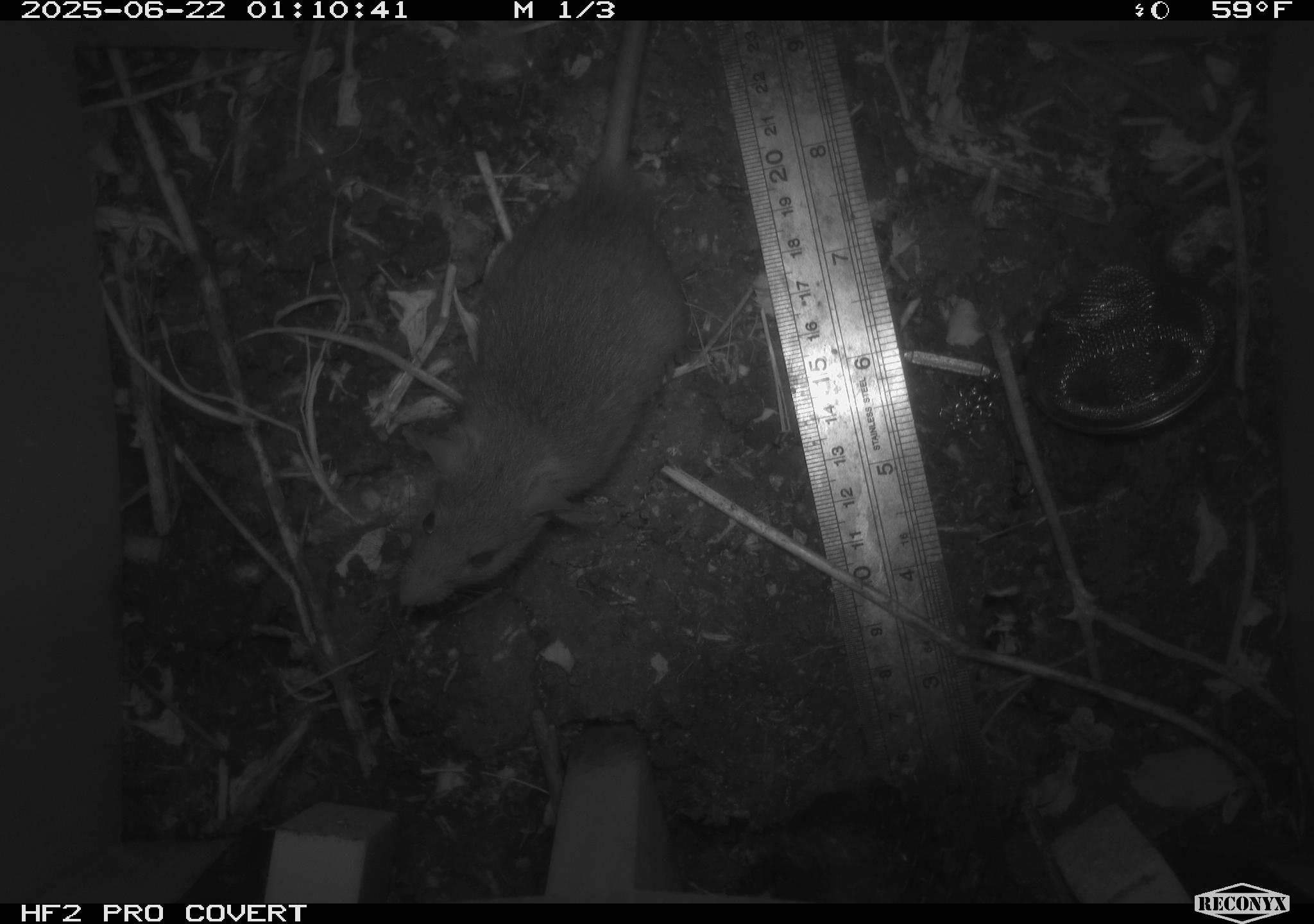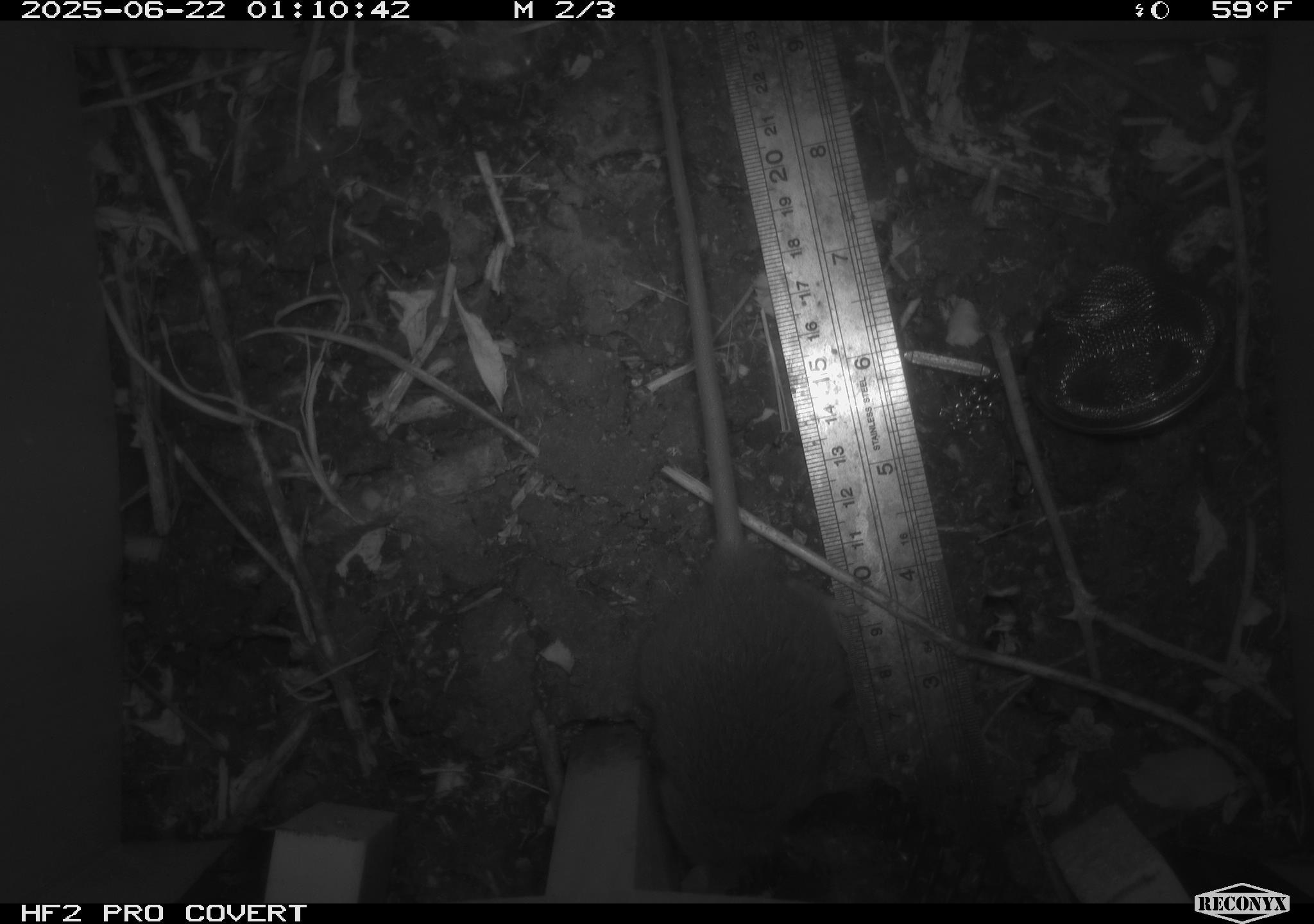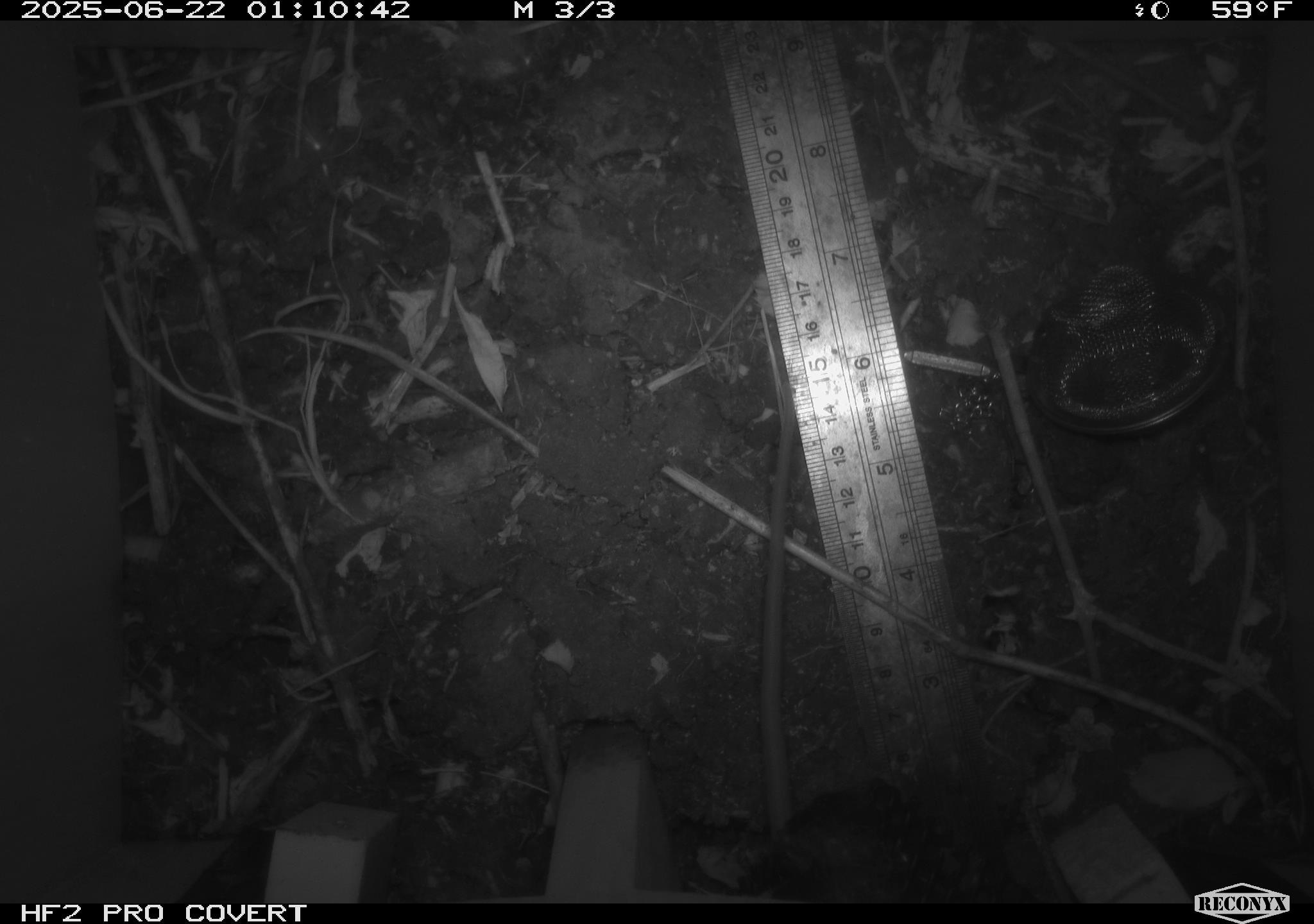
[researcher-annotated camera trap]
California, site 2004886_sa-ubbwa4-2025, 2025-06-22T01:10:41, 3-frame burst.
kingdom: Animalia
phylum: Chordata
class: Mammalia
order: Rodentia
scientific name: Rodentia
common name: rodent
Rodent (Rodentia).